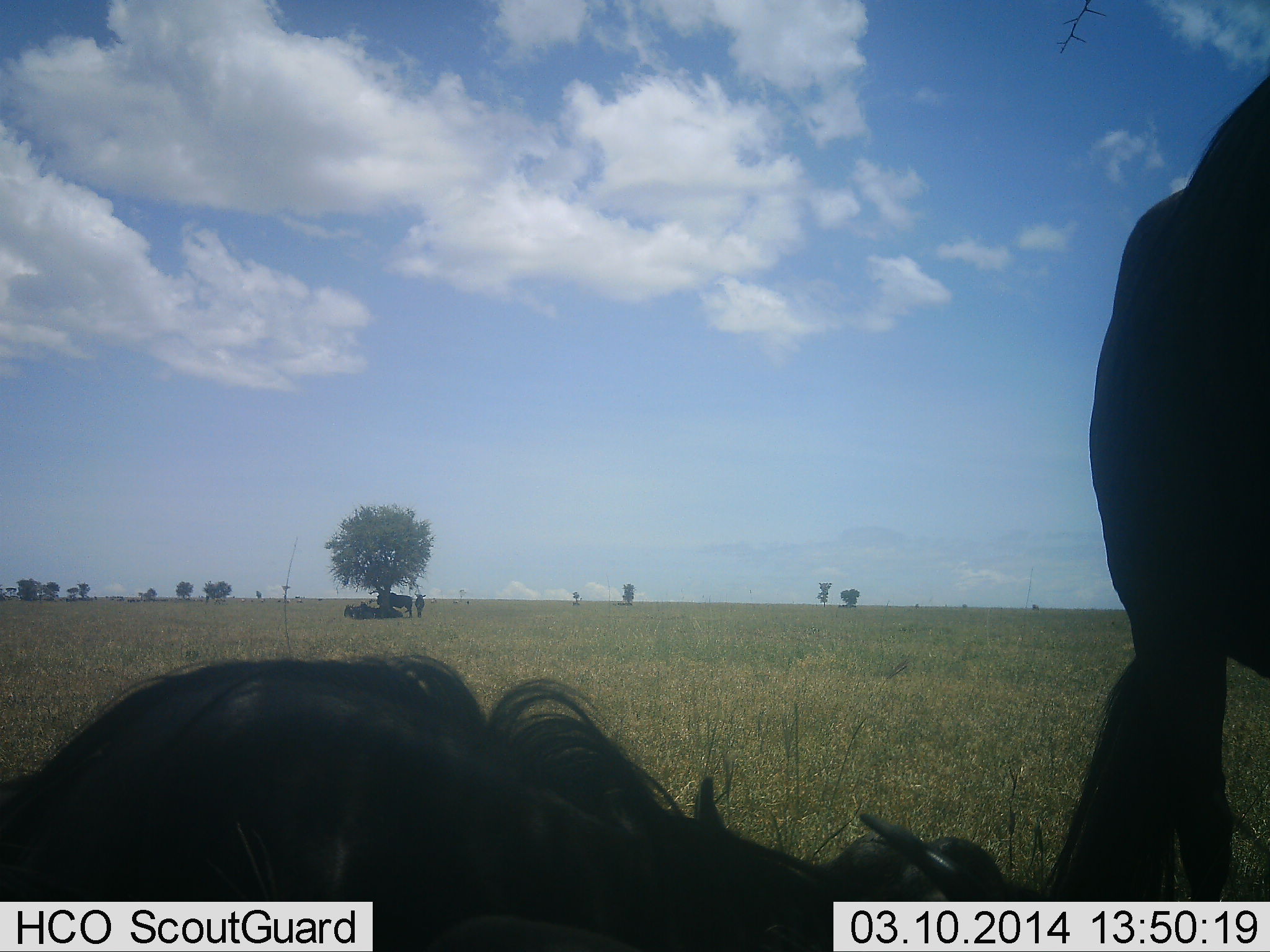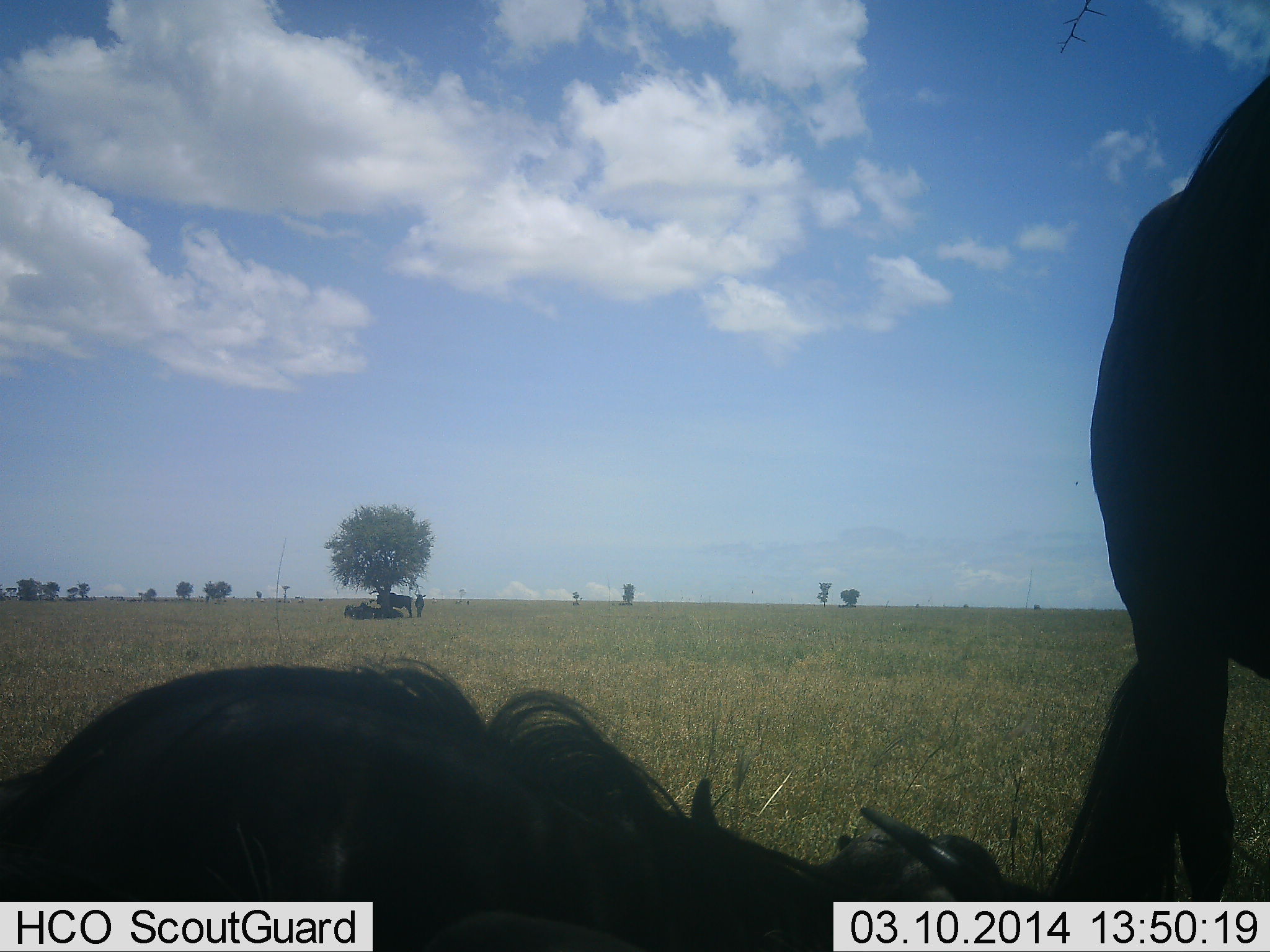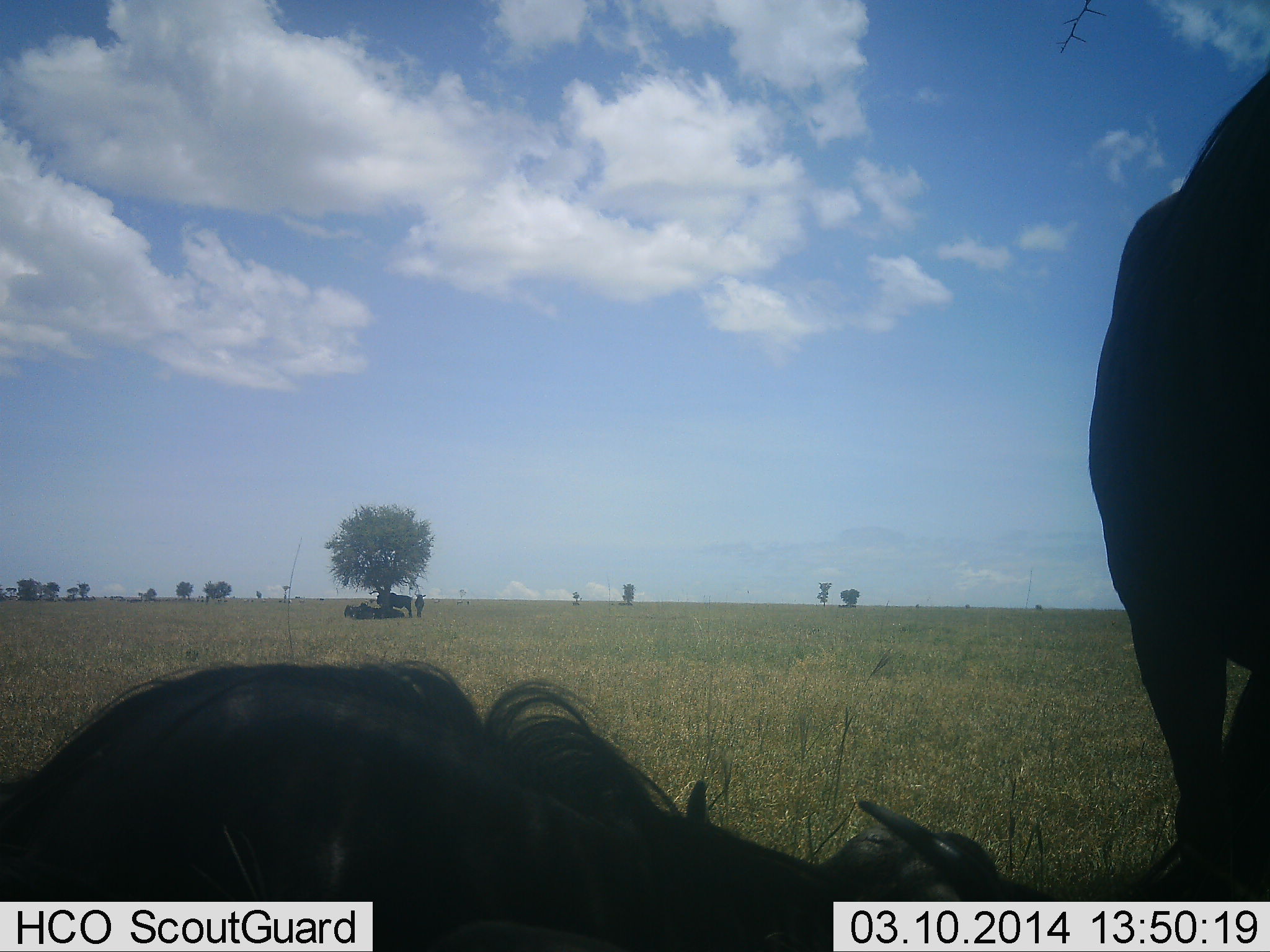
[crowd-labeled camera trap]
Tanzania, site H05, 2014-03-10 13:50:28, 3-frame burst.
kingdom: Animalia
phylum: Chordata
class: Mammalia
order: Artiodactyla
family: Bovidae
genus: Connochaetes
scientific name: Connochaetes taurinus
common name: blue wildebeest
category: wildebeest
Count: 3.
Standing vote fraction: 82%.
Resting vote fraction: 91%.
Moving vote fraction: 0%.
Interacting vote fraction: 0%.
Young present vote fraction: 0%.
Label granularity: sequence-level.